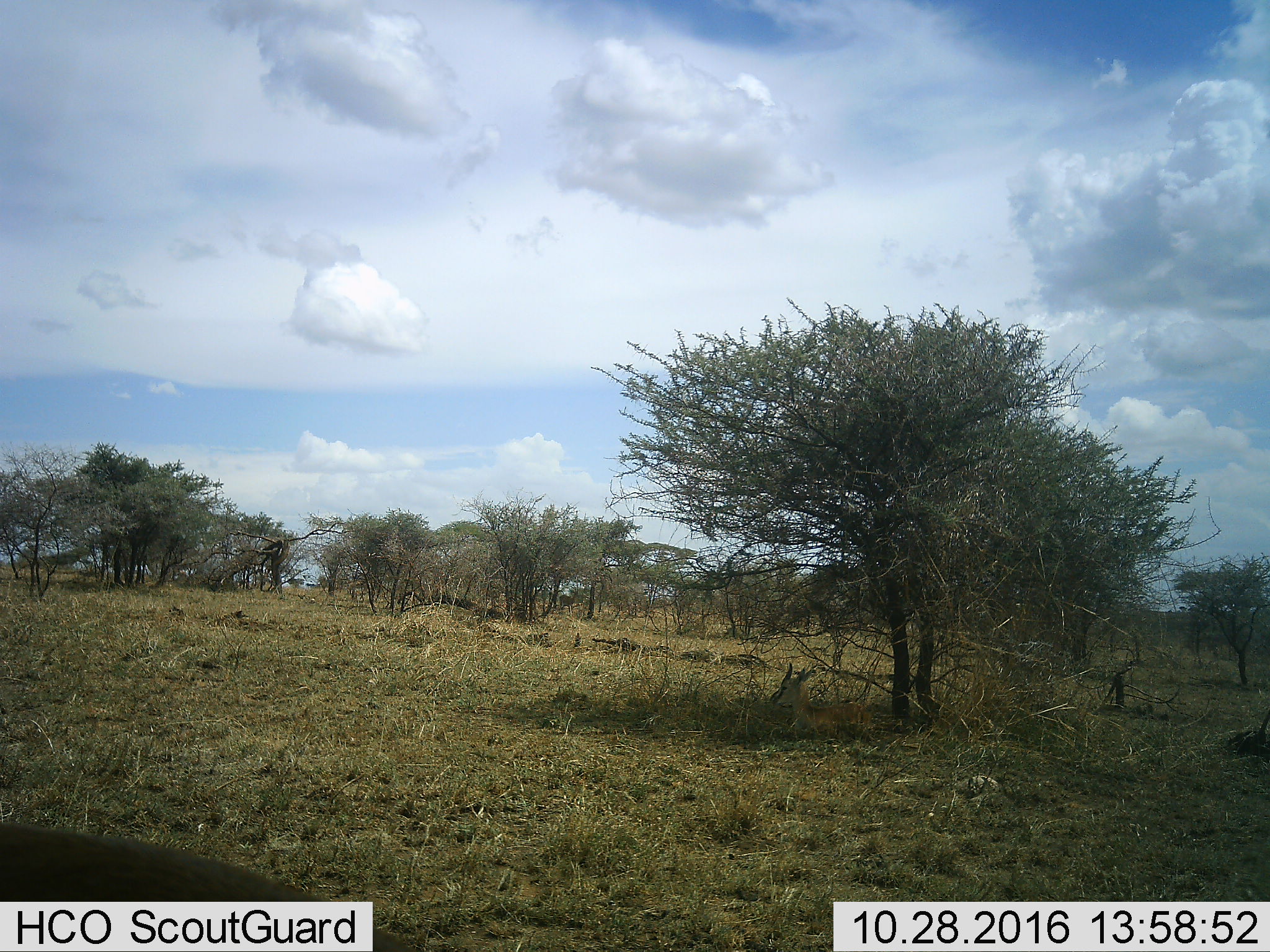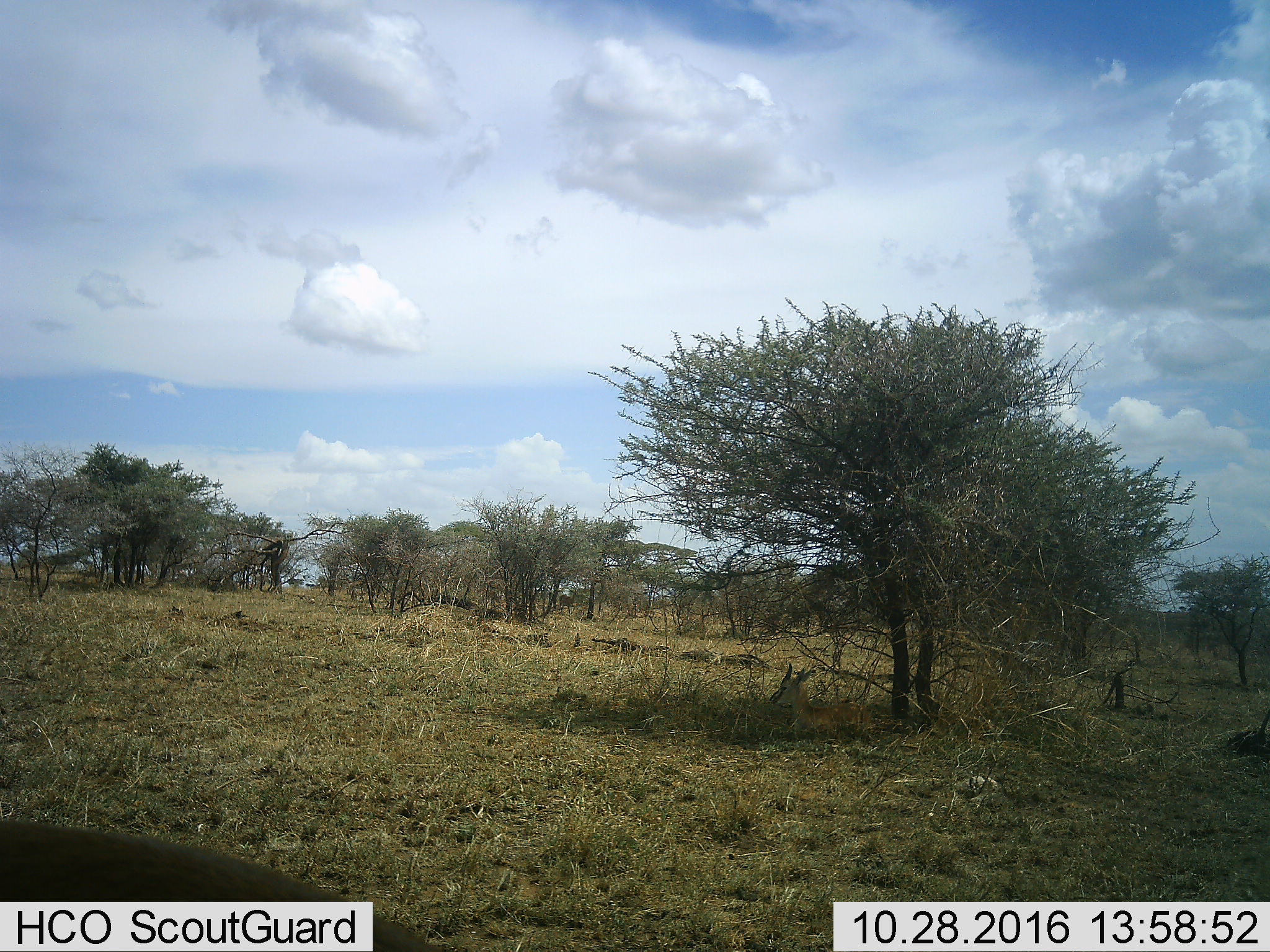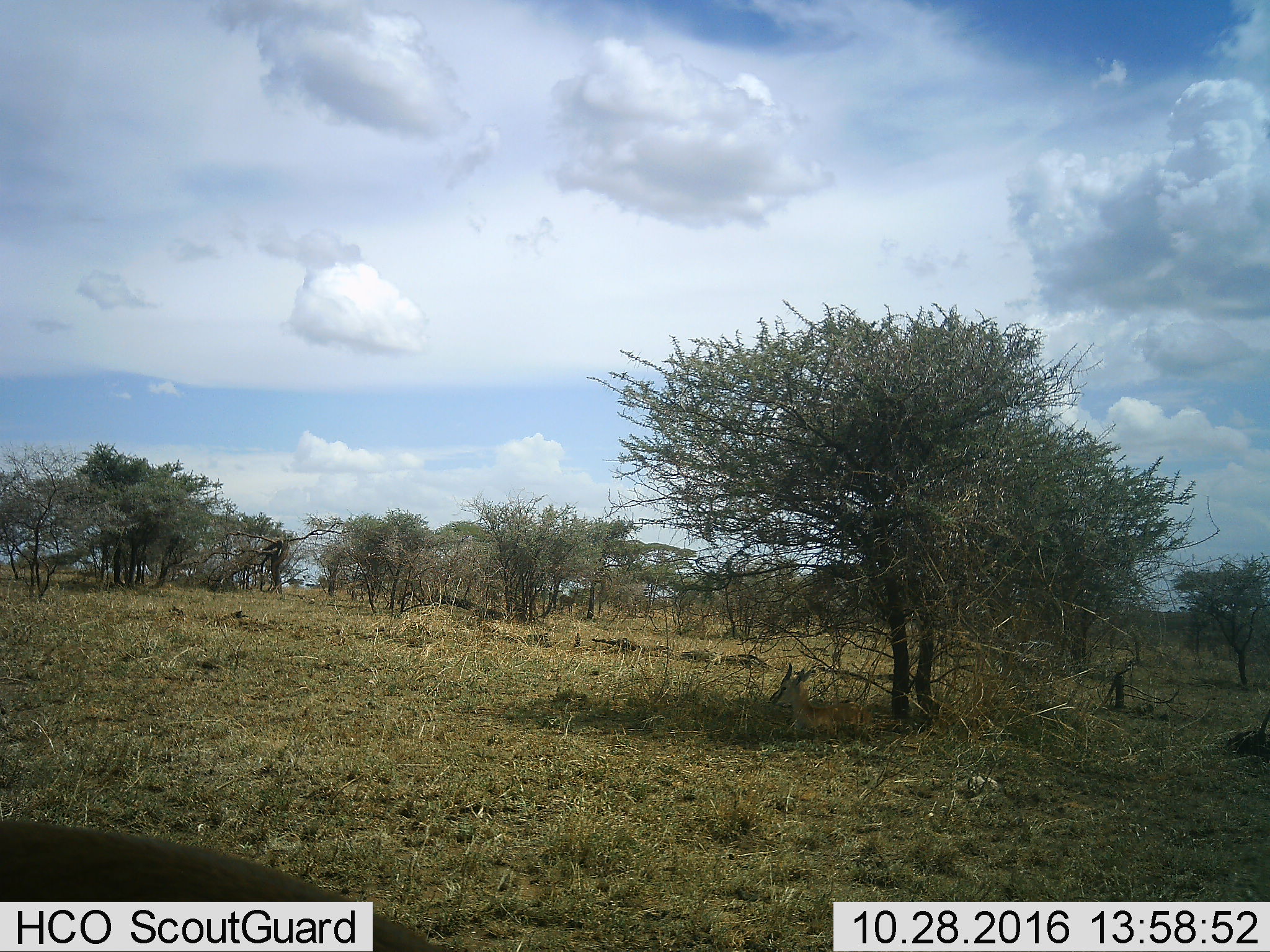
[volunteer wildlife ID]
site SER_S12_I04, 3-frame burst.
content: unidentified animal